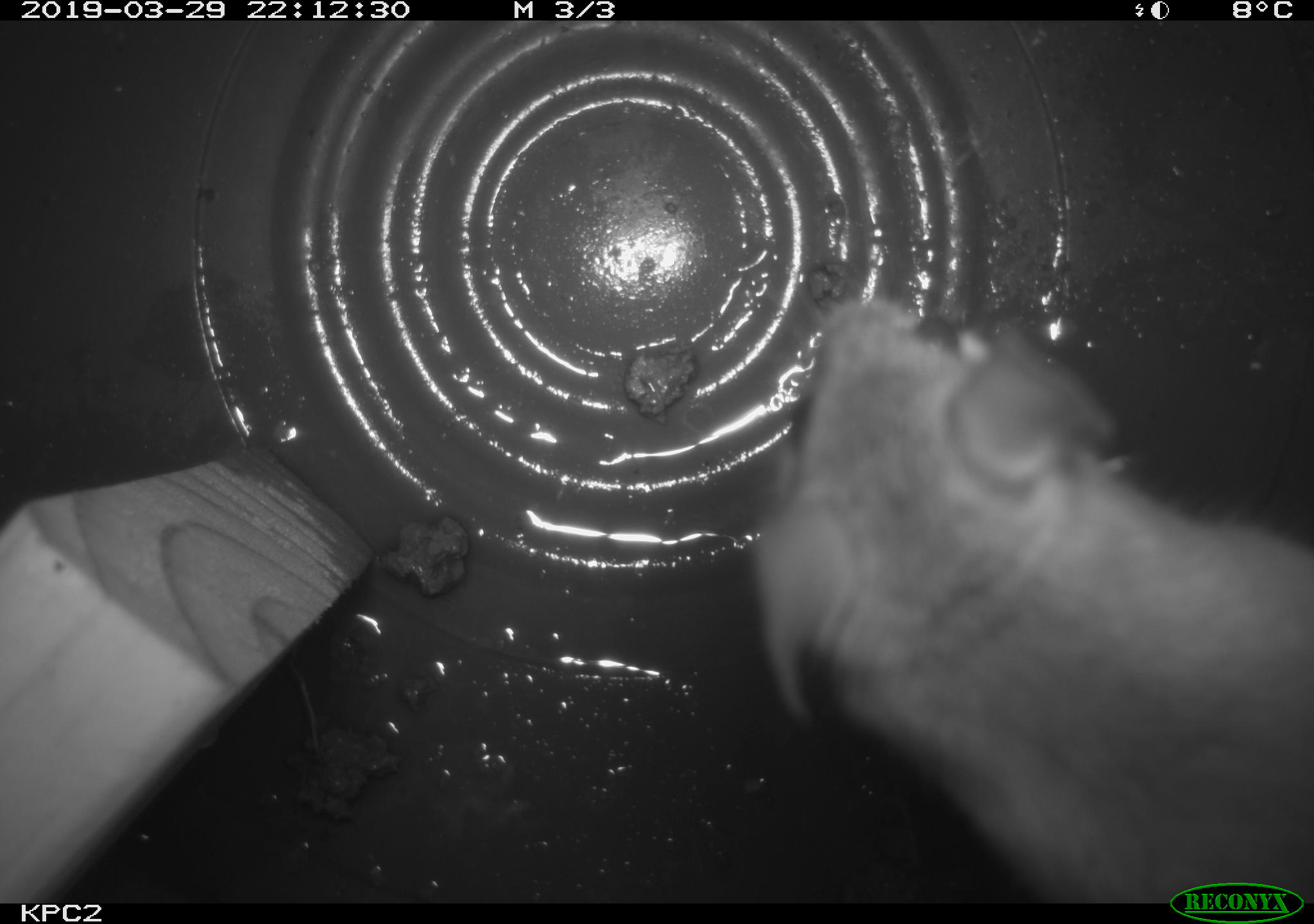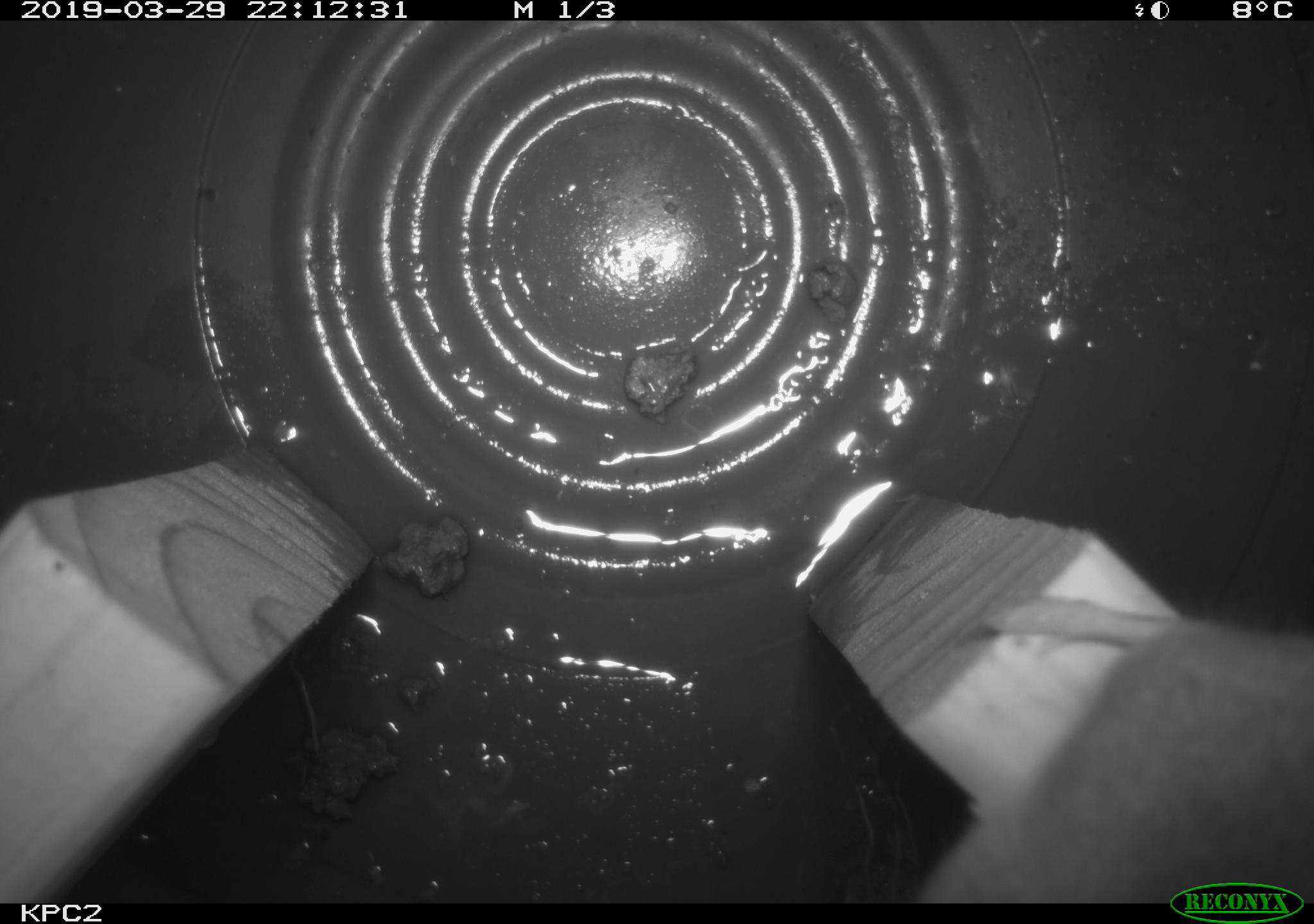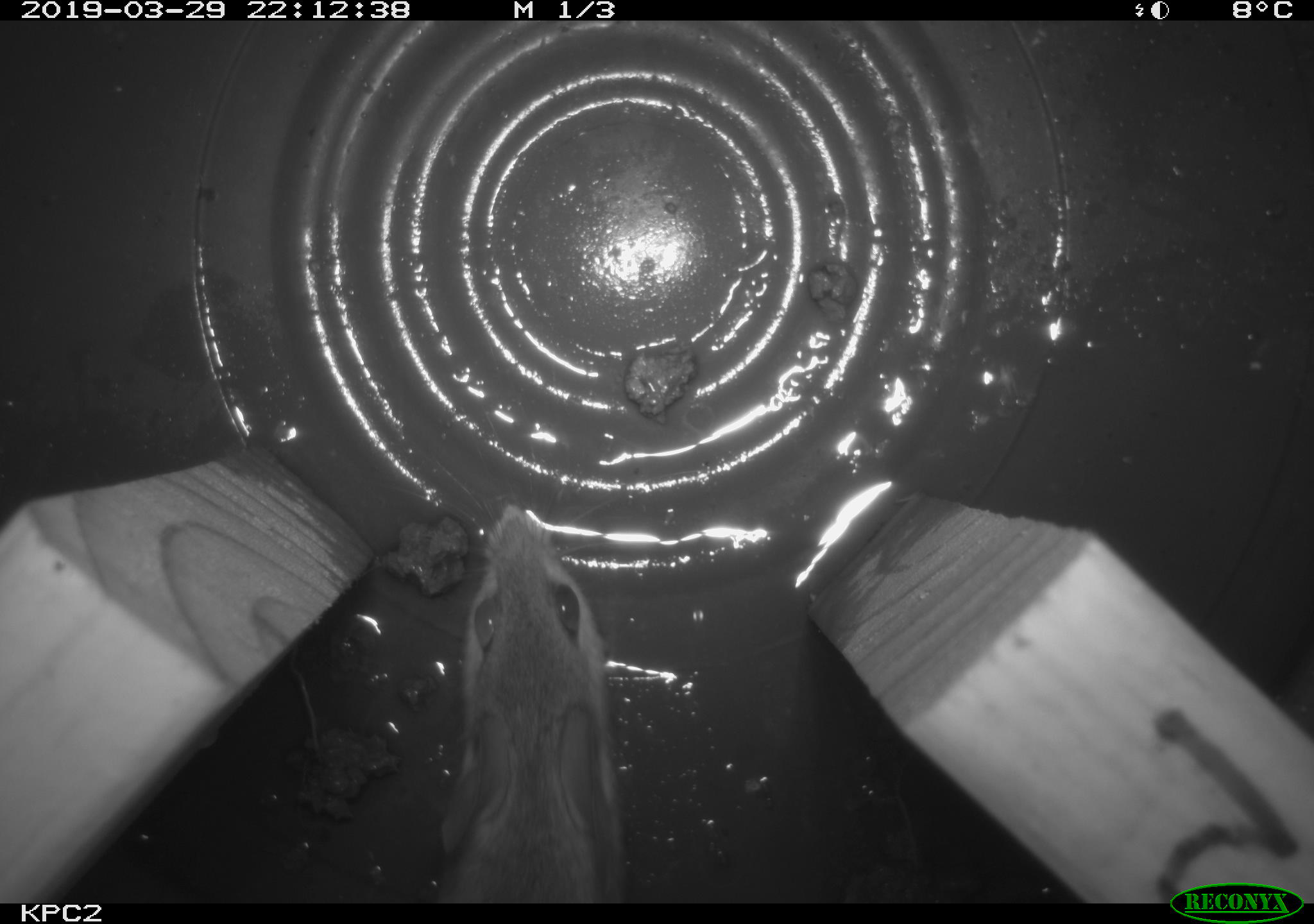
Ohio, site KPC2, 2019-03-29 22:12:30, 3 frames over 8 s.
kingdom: Animalia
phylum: Chordata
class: Mammalia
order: Rodentia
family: Cricetidae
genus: Peromyscus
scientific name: Peromyscus leucopus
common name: white-footed mouse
White-footed mouse (Peromyscus leucopus).